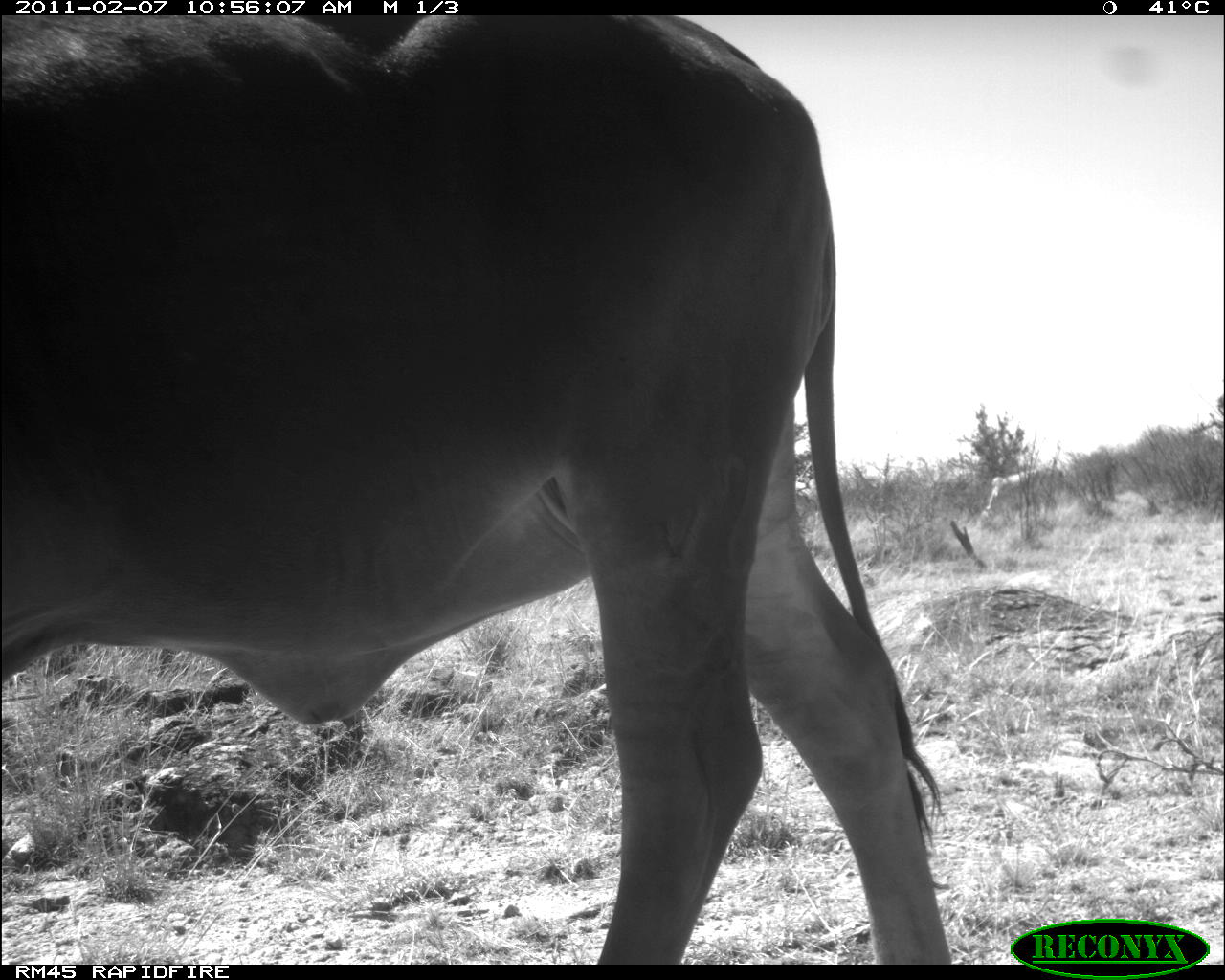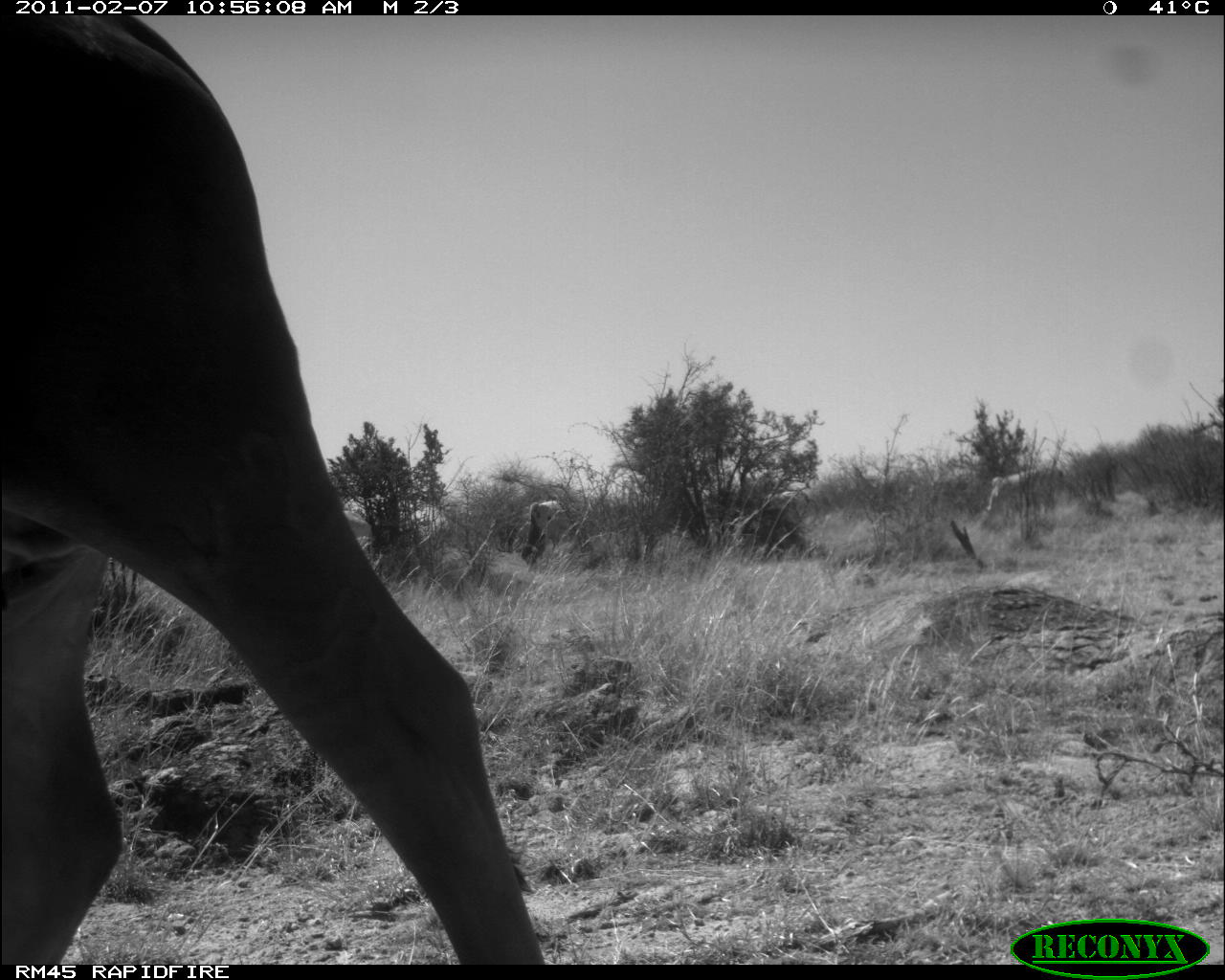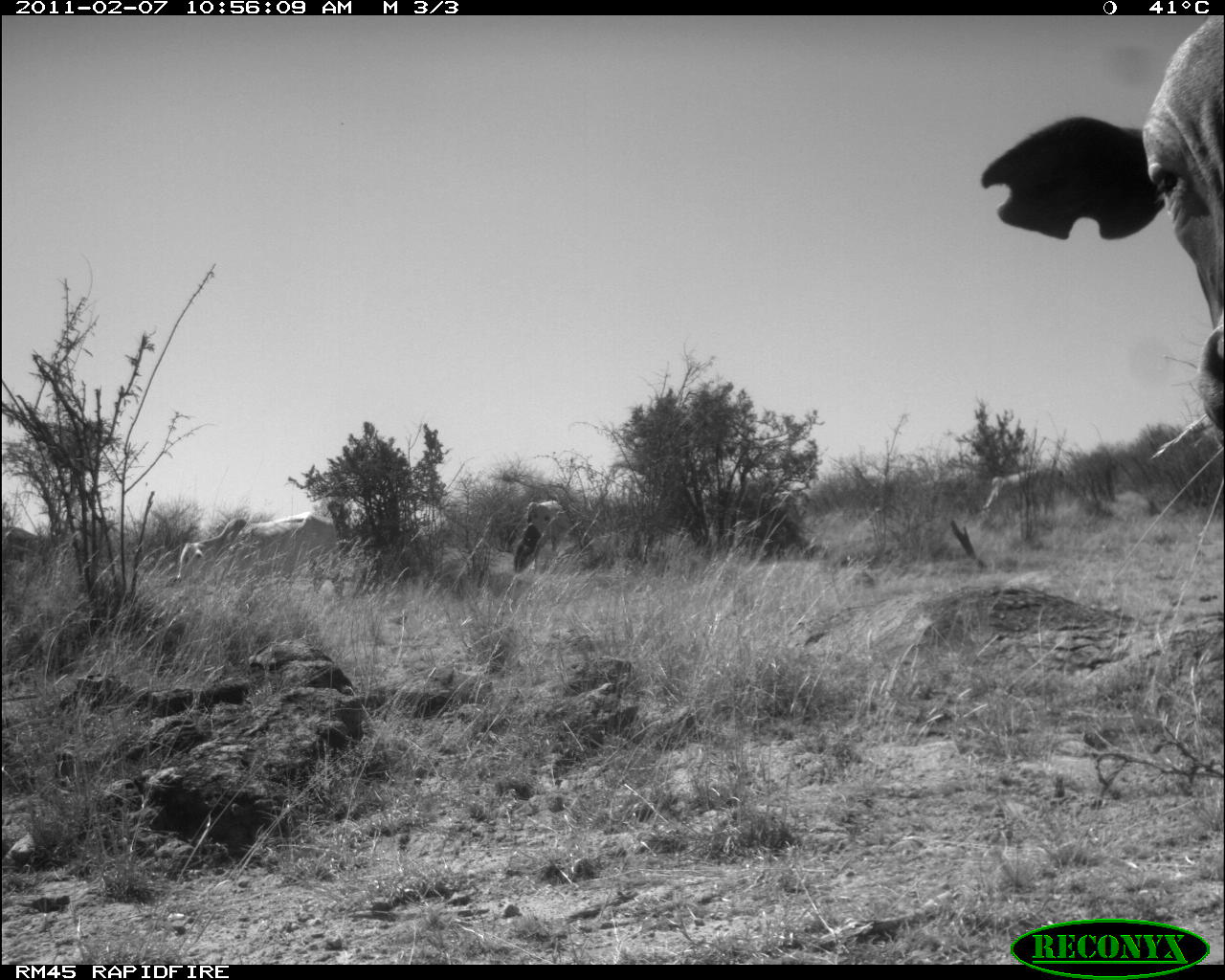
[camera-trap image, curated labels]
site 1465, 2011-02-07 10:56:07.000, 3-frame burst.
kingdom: Animalia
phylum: Chordata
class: Mammalia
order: Artiodactyla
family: Bovidae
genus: Bos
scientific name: Bos taurus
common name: domestic cattle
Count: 2.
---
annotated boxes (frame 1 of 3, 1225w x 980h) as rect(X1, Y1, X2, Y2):
bos taurus: rect(0, 15, 953, 965); rect(980, 468, 1072, 523)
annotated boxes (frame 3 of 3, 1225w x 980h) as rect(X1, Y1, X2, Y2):
bos taurus: rect(980, 15, 1225, 432); rect(176, 517, 351, 603); rect(512, 497, 581, 573); rect(985, 463, 1067, 524)